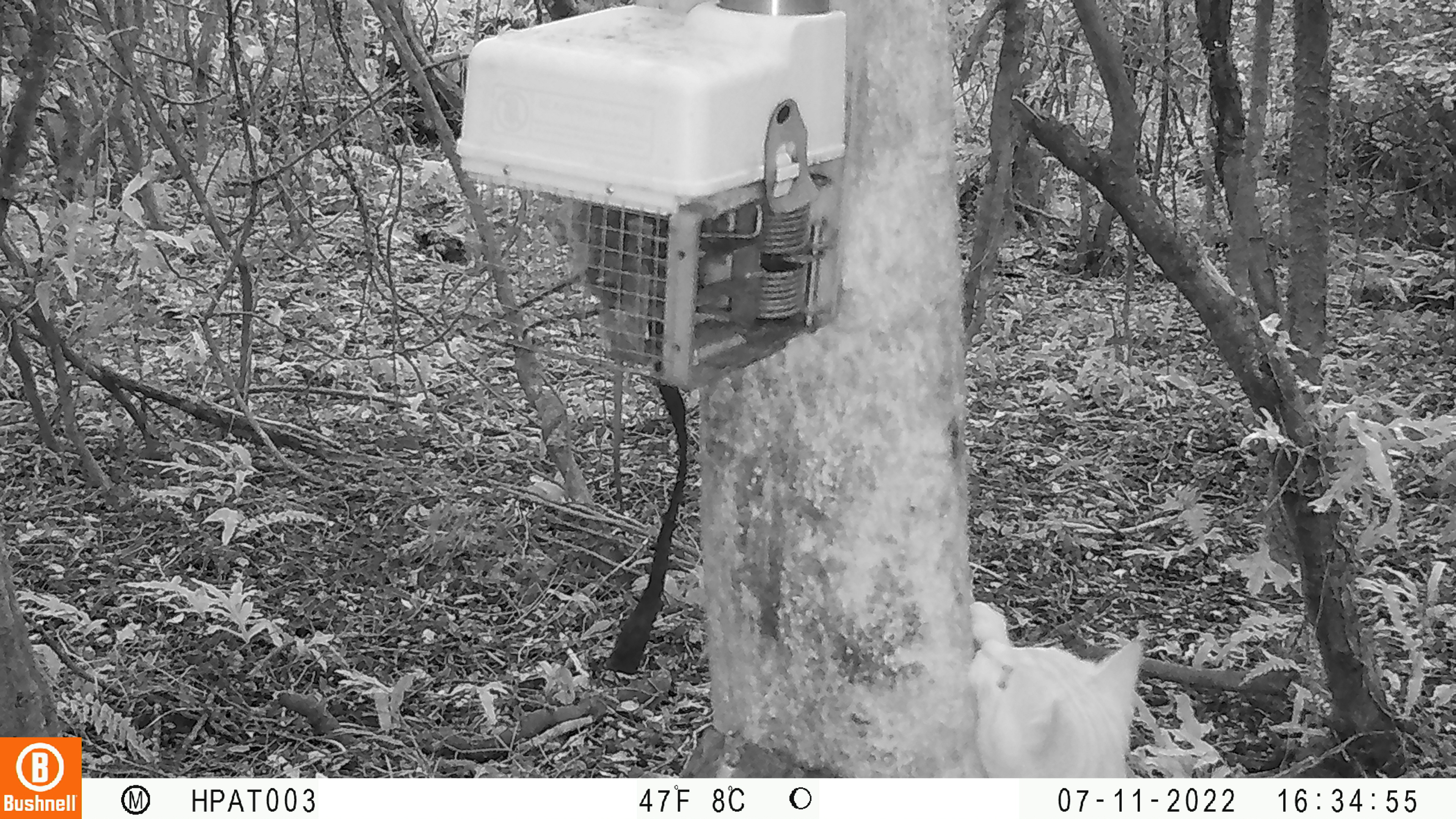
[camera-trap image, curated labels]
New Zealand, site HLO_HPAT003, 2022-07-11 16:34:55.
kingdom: Animalia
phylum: Chordata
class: Mammalia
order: Carnivora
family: Felidae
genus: Felis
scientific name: Felis catus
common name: domestic cat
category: cat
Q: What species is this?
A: Cat (domestic cat) (Felis catus).